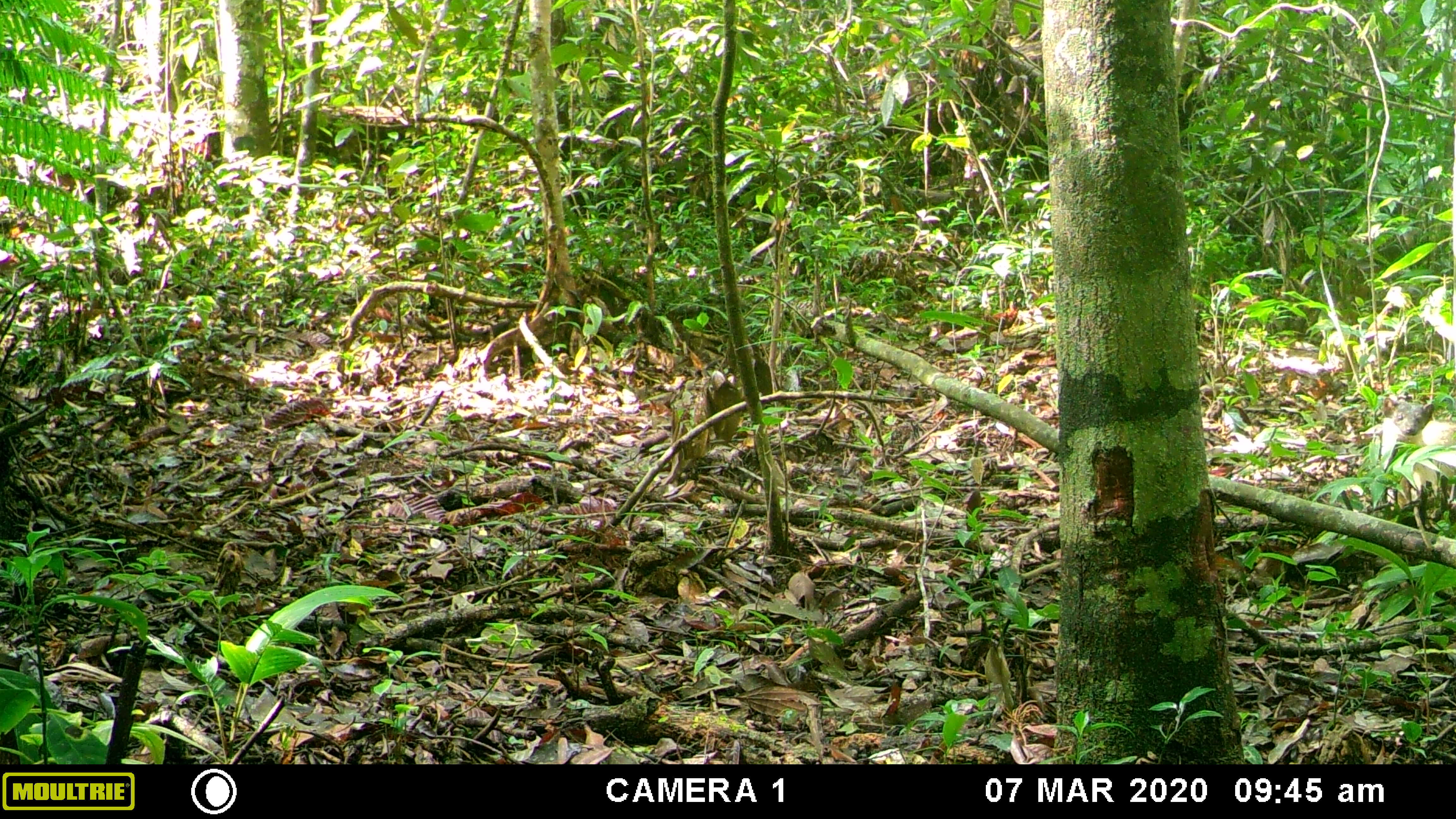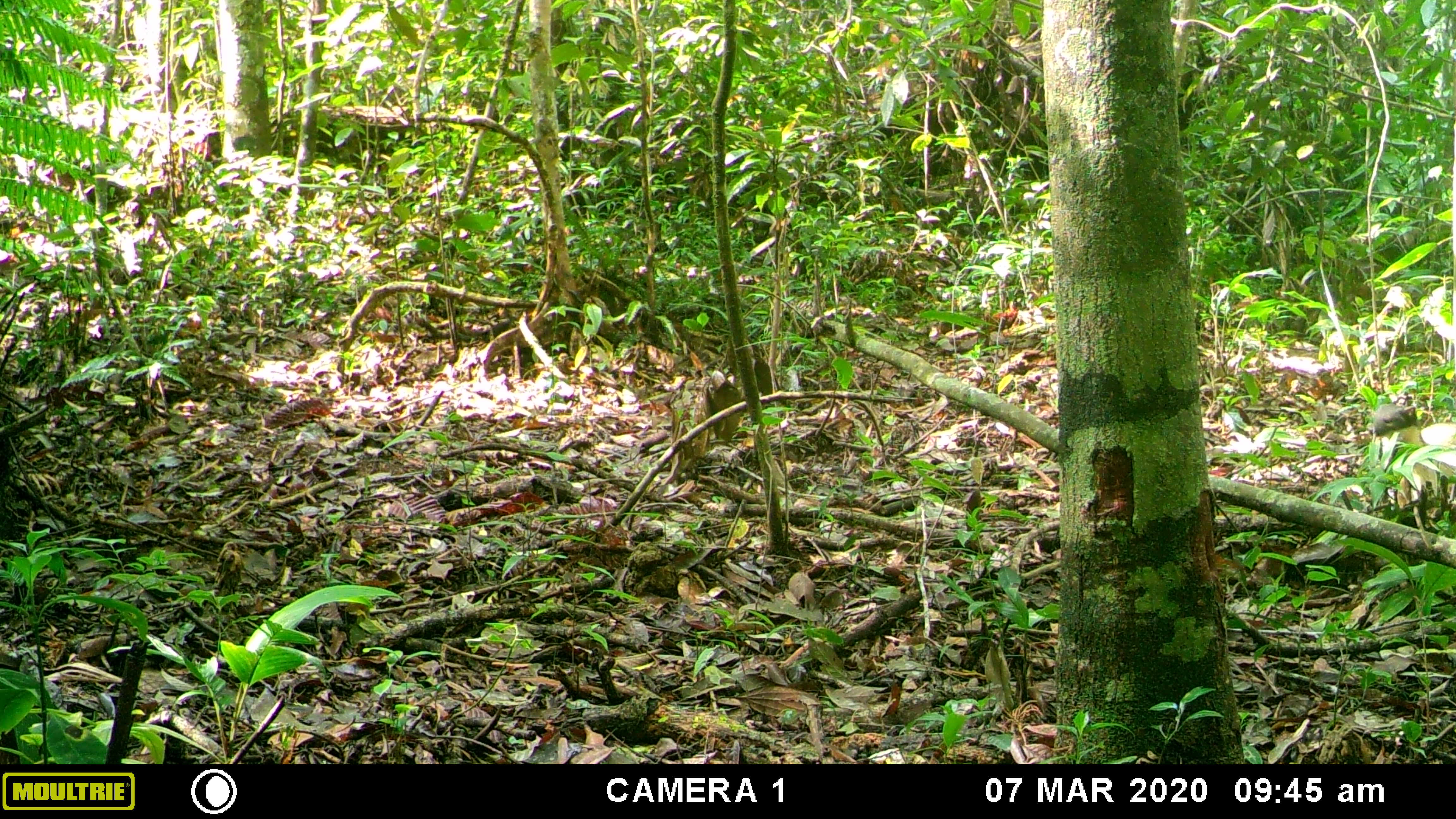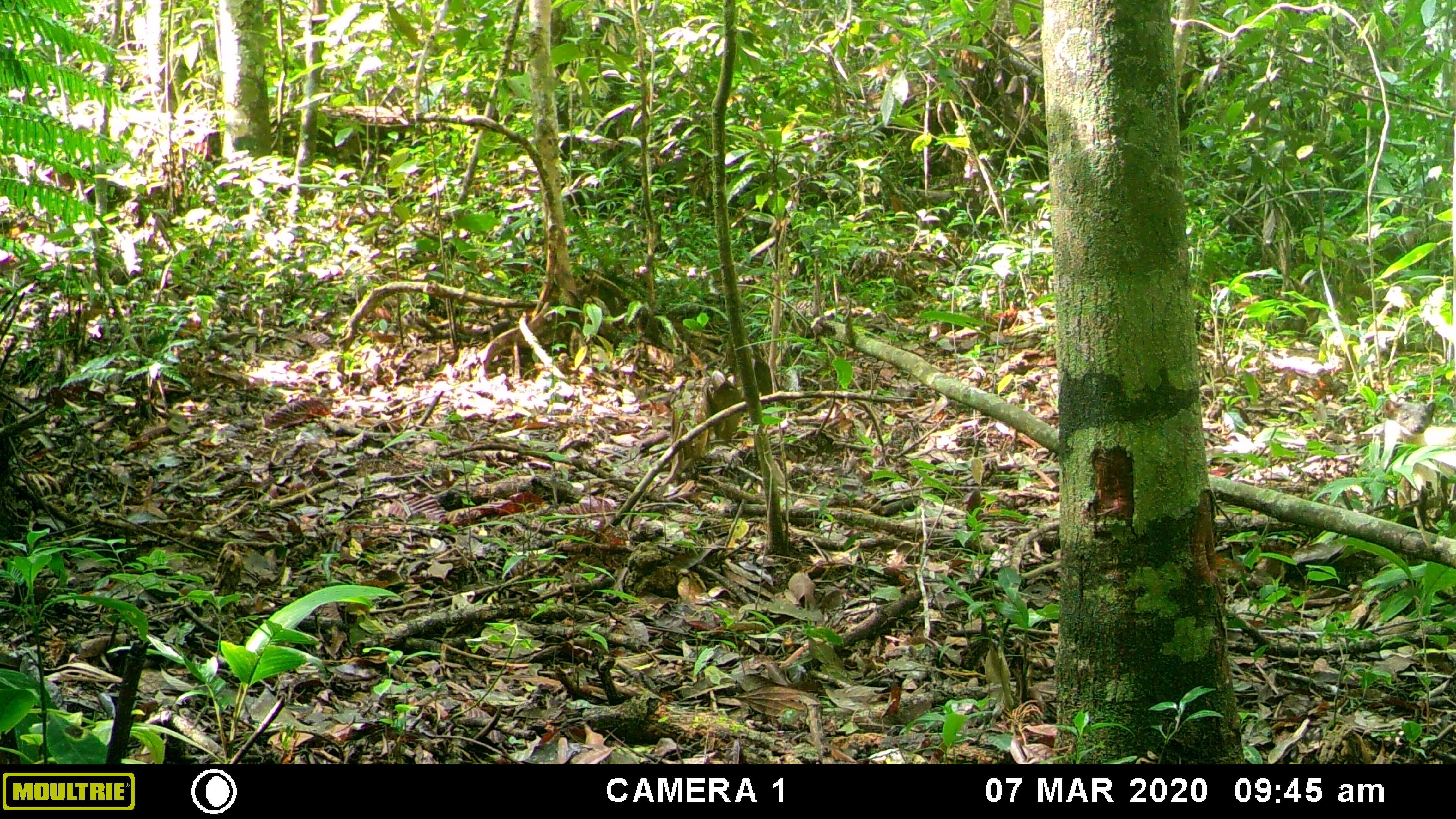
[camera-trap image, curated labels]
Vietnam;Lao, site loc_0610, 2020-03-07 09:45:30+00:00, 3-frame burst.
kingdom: Animalia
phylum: Chordata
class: Mammalia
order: Carnivora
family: Mustelidae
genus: Martes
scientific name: Martes flavigula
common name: yellow-throated marten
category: yellow throated marten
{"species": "yellow throated marten (yellow-throated marten) (Martes flavigula)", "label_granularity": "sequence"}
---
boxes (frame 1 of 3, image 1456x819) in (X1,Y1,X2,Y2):
yellow throated marten: (1380,397,1456,534)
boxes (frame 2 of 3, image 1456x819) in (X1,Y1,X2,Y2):
yellow throated marten: (1369,396,1456,533)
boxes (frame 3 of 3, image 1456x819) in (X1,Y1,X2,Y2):
yellow throated marten: (1384,399,1456,534)